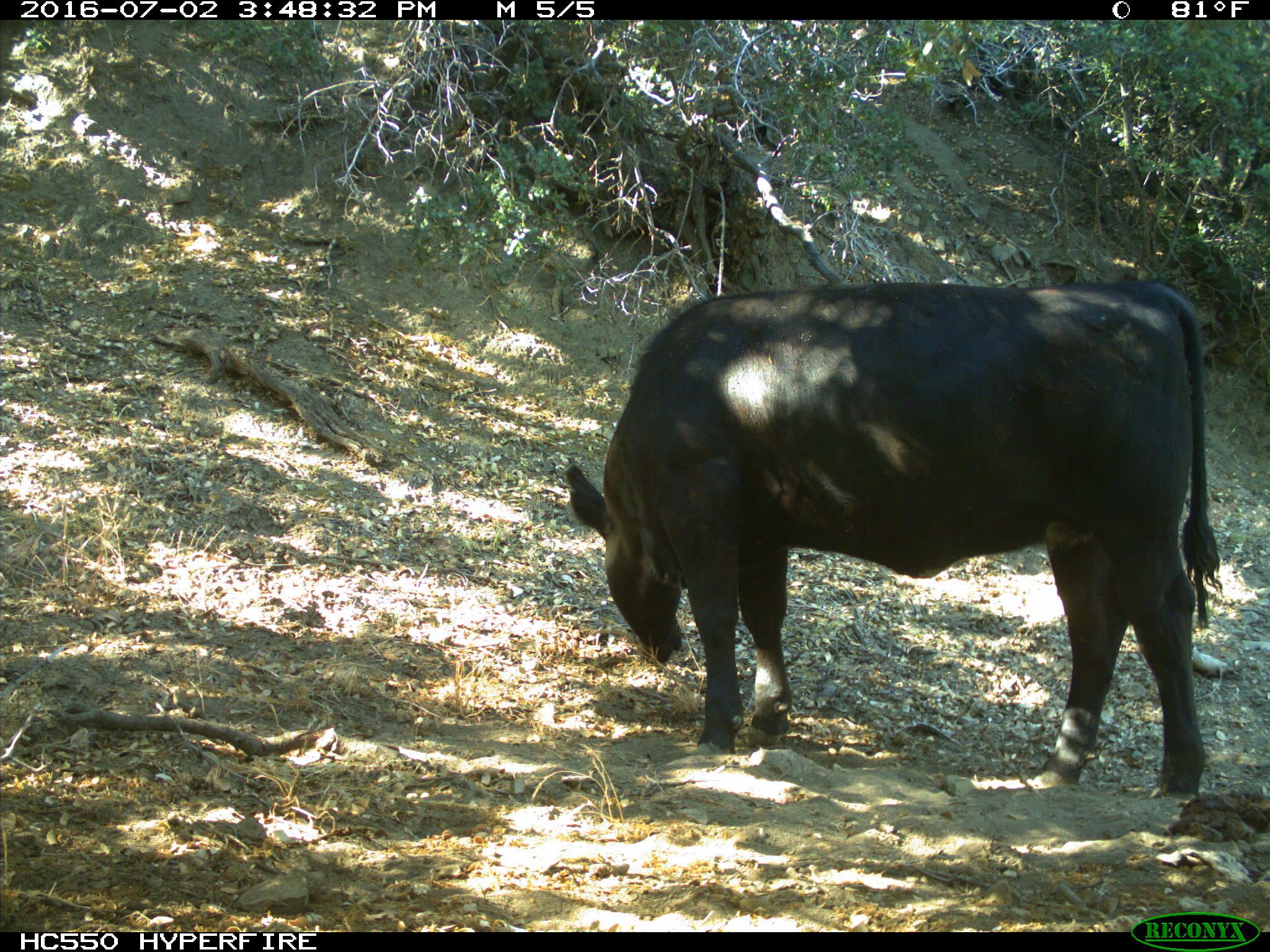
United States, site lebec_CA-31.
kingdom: Animalia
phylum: Chordata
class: Mammalia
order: Artiodactyla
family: Bovidae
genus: Bos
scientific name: Bos taurus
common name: domestic cow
Bos taurus (domestic cow).